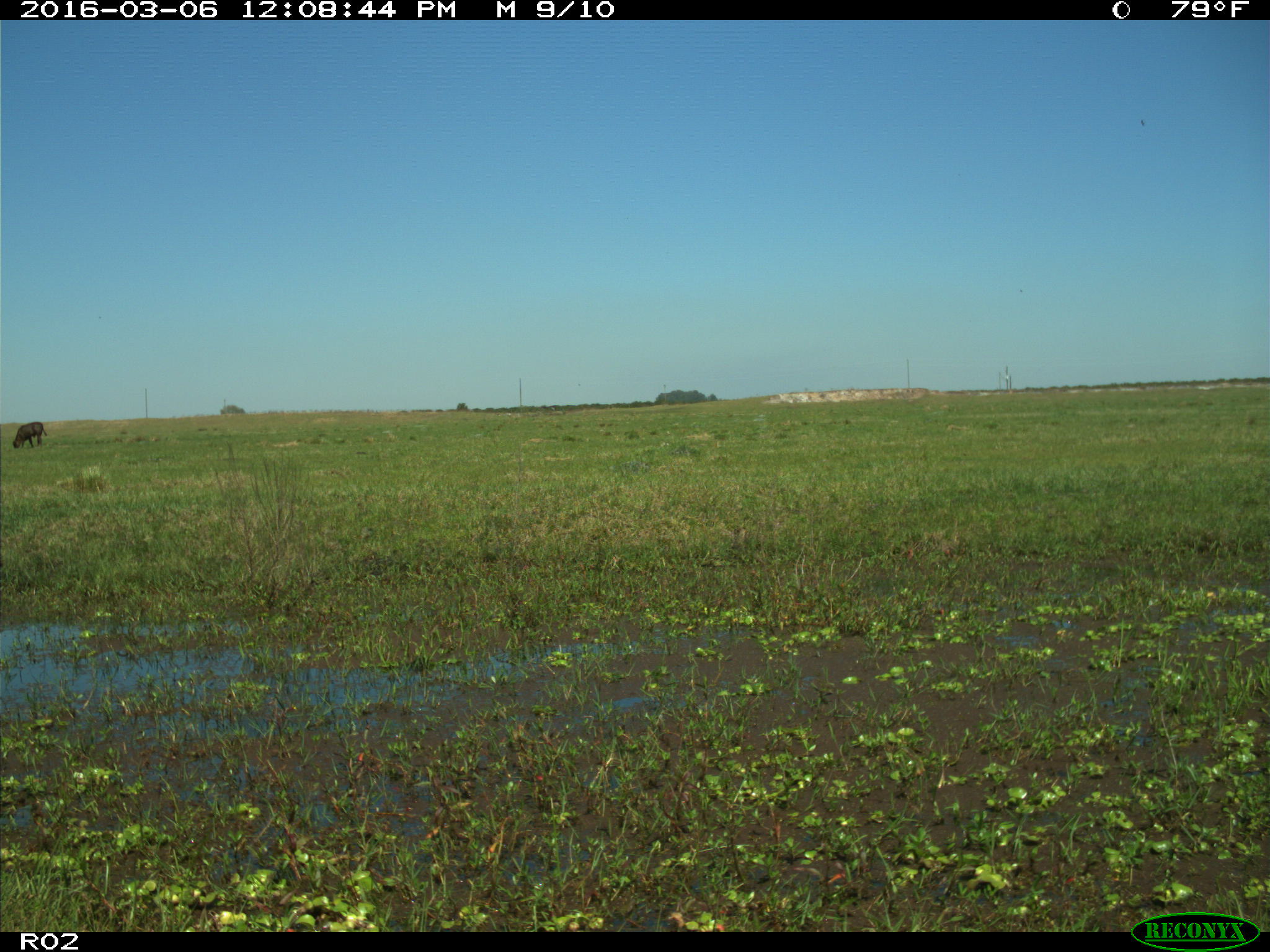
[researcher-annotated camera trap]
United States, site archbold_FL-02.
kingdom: Animalia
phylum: Chordata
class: Mammalia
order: Artiodactyla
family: Bovidae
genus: Bos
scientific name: Bos taurus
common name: domestic cow